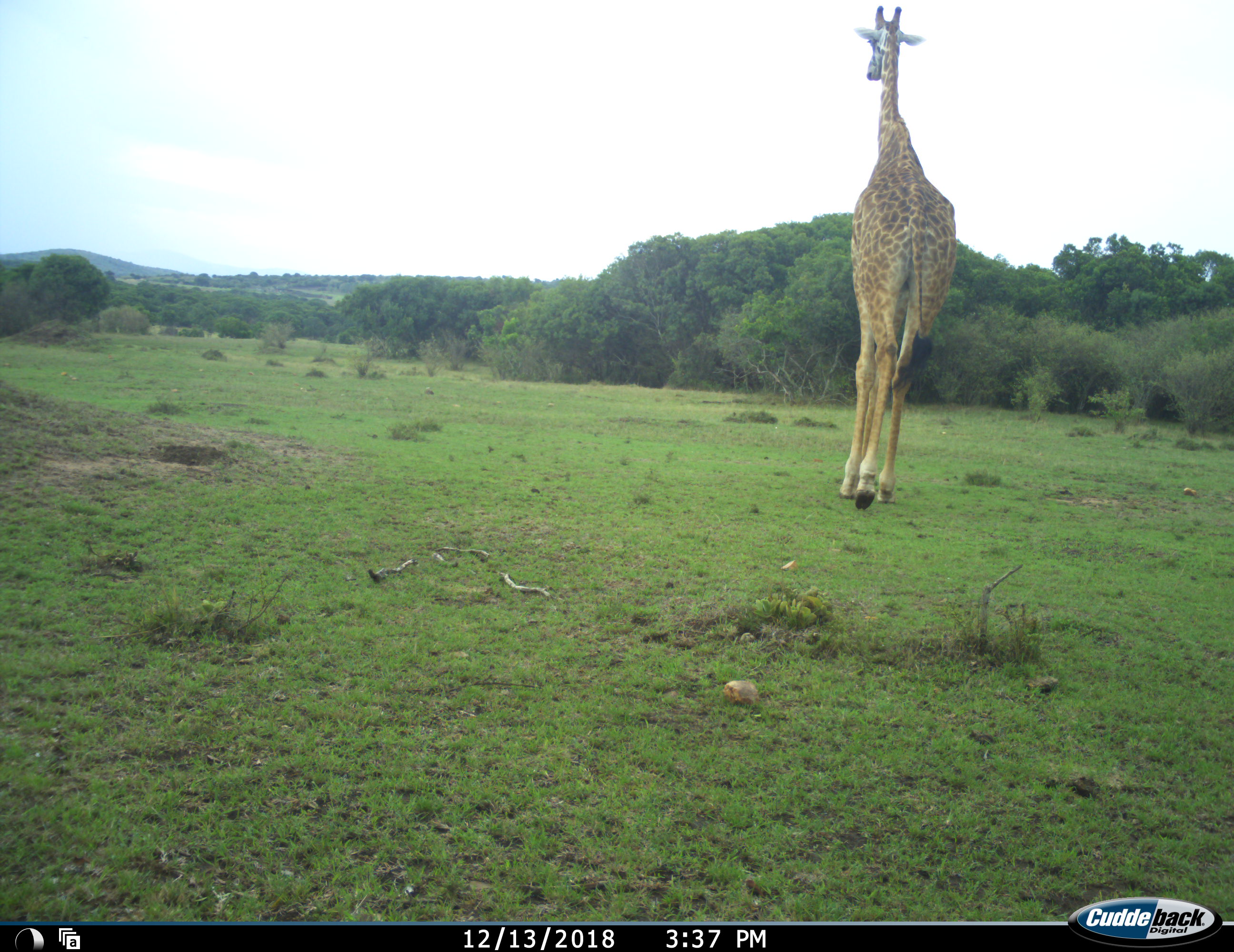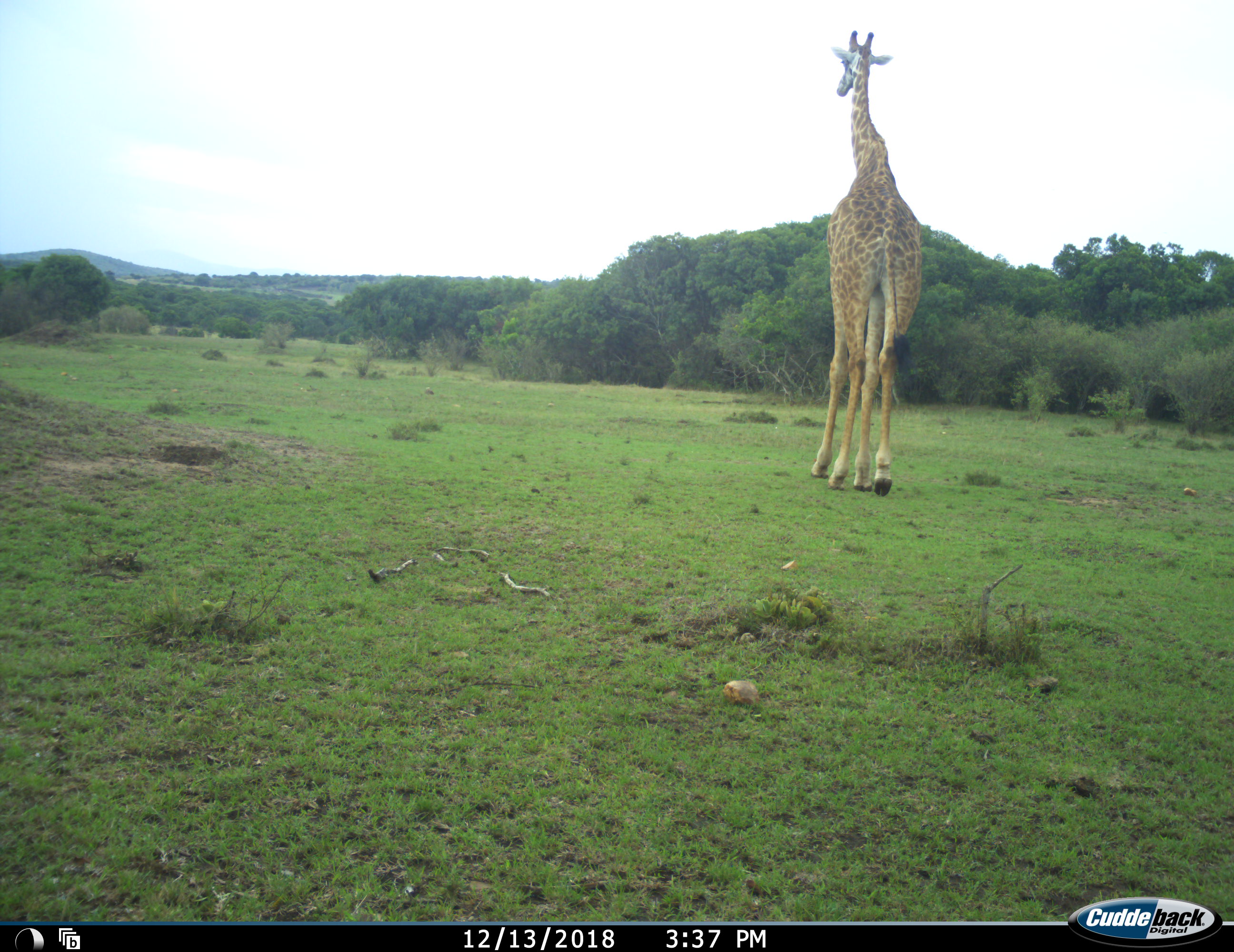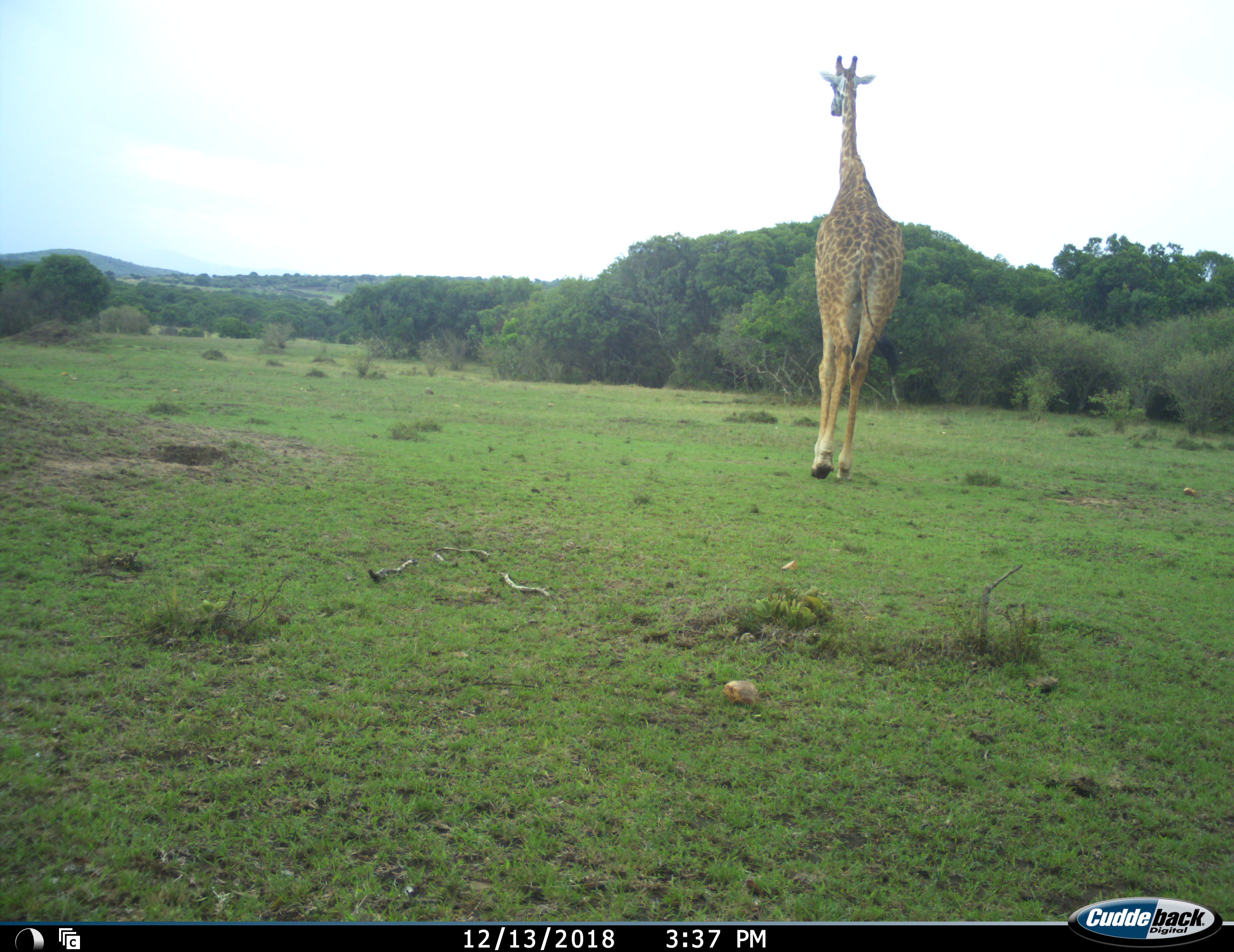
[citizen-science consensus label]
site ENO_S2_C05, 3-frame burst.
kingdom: Animalia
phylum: Chordata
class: Mammalia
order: Artiodactyla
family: Giraffidae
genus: Giraffa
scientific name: Giraffa camelopardalis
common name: giraffe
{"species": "giraffe (Giraffa camelopardalis)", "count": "1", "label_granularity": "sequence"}